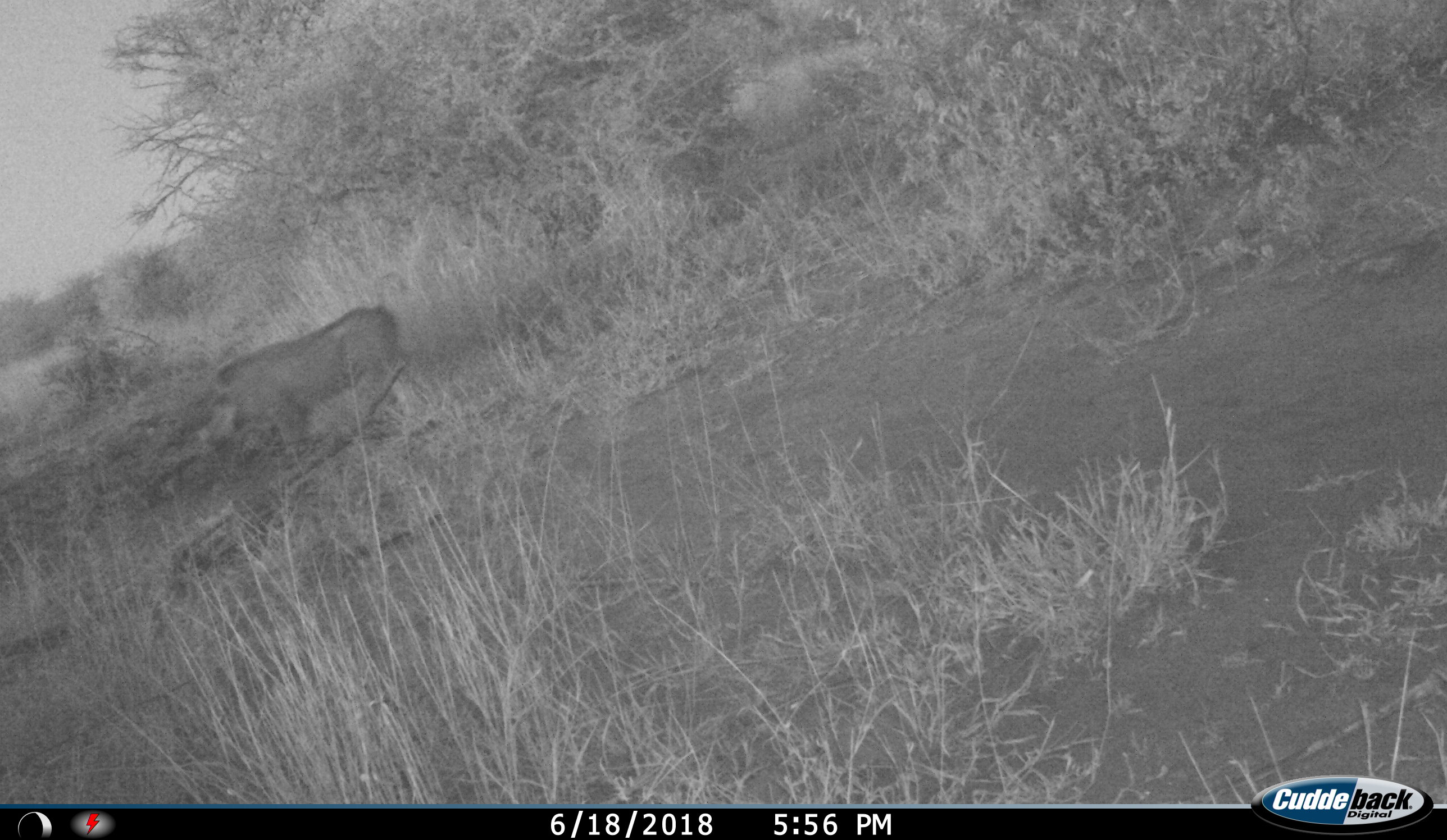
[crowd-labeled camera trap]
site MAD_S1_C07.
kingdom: Animalia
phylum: Chordata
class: Mammalia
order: Artiodactyla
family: Suidae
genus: Phacochoerus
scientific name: Phacochoerus africanus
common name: warthog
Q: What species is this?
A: Warthog (Phacochoerus africanus).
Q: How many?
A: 1.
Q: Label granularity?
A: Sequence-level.